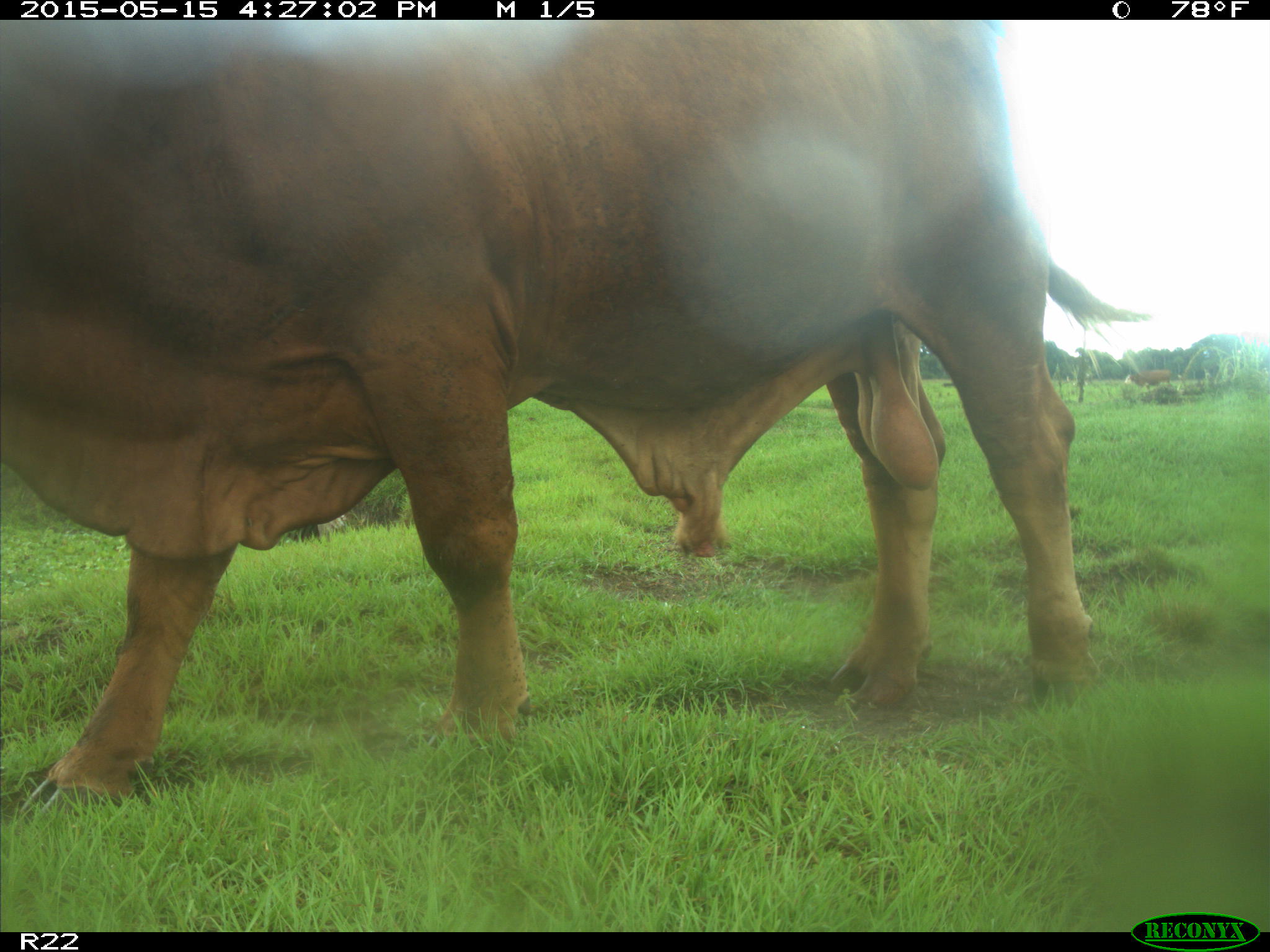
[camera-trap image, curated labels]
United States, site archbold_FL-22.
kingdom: Animalia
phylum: Chordata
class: Mammalia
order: Artiodactyla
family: Bovidae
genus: Bos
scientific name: Bos taurus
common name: domestic cow